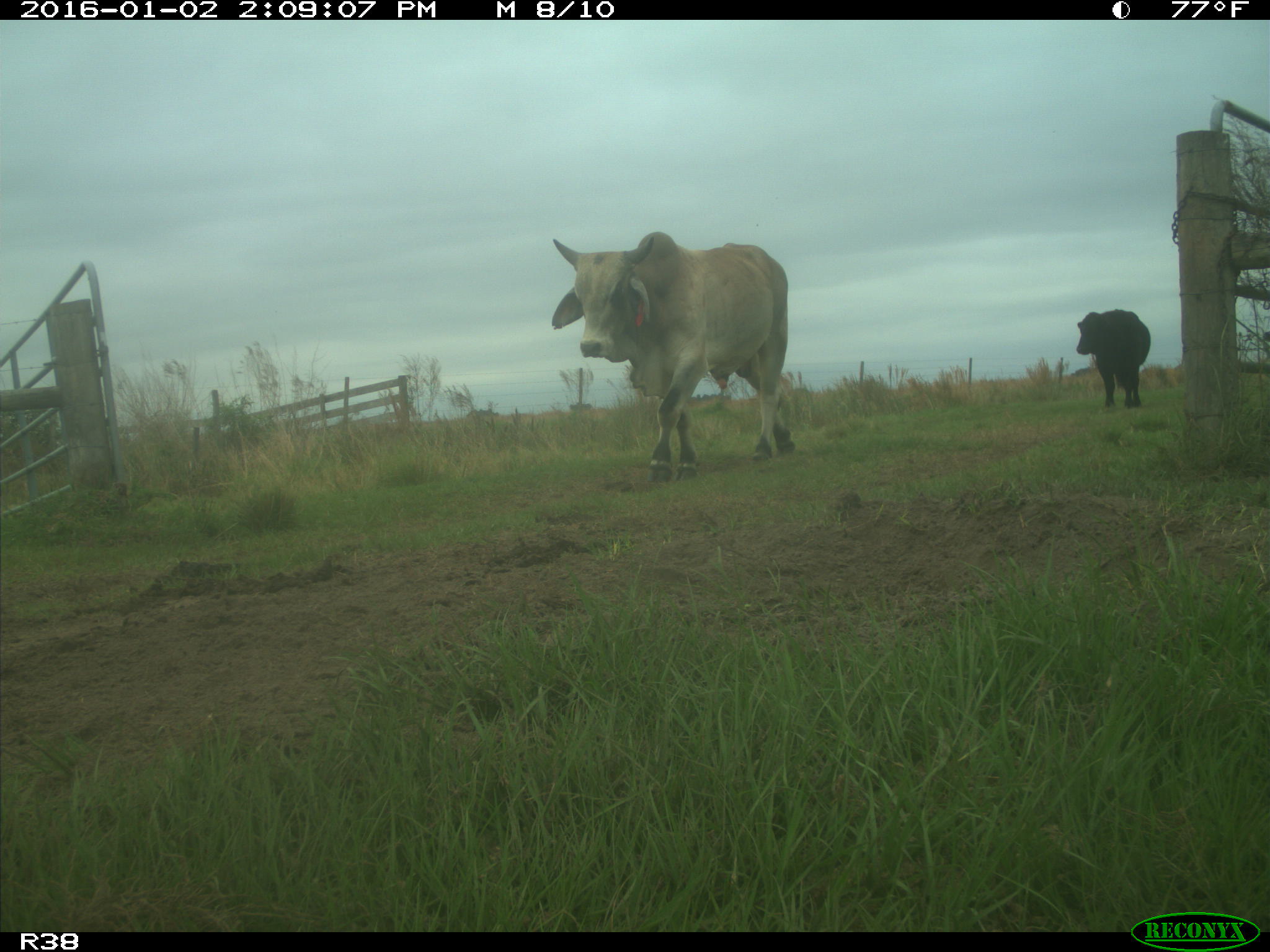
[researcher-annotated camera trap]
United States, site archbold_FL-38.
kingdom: Animalia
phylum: Chordata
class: Mammalia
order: Artiodactyla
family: Bovidae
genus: Bos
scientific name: Bos taurus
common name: domestic cow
Bos taurus (domestic cow).